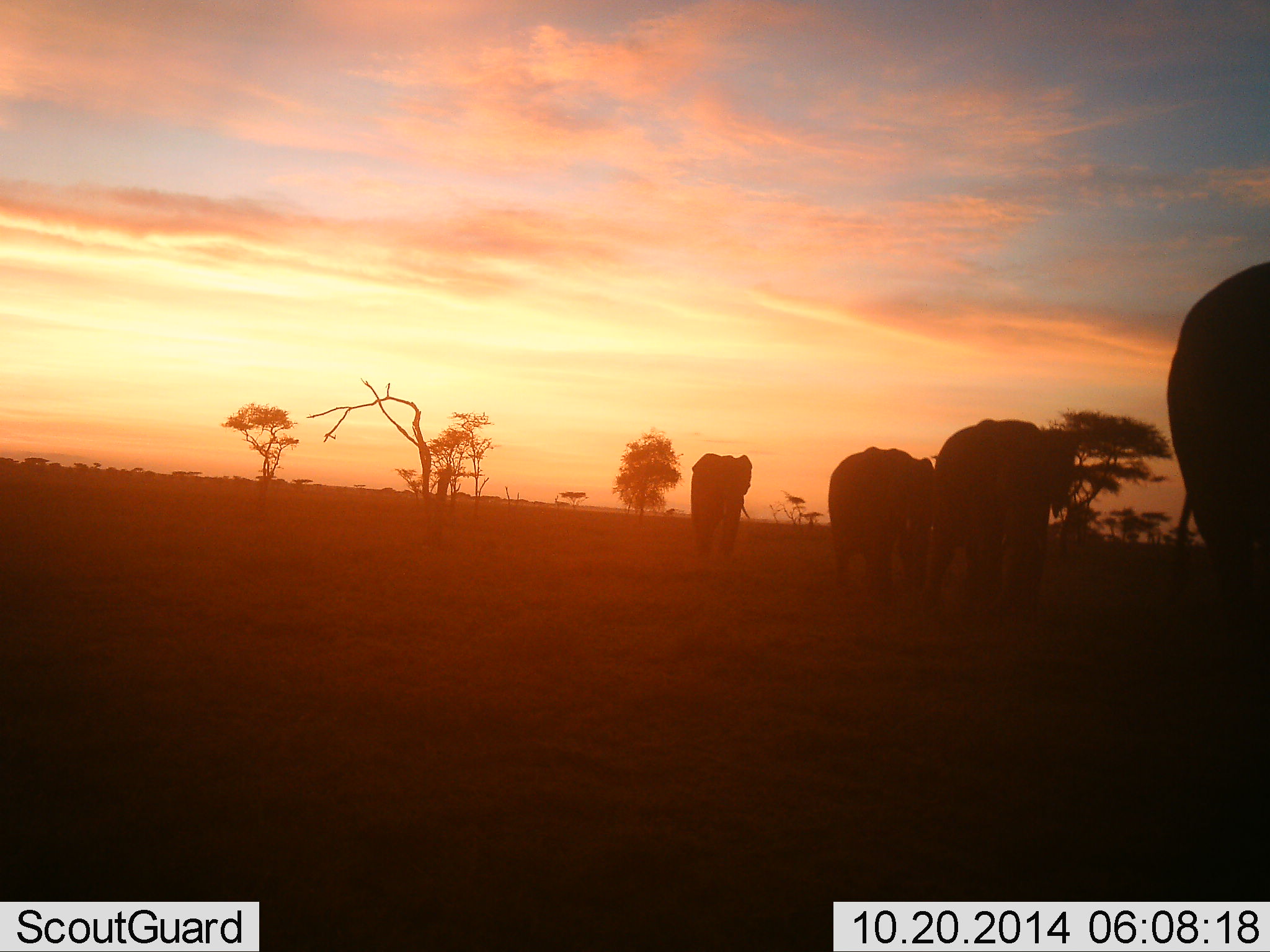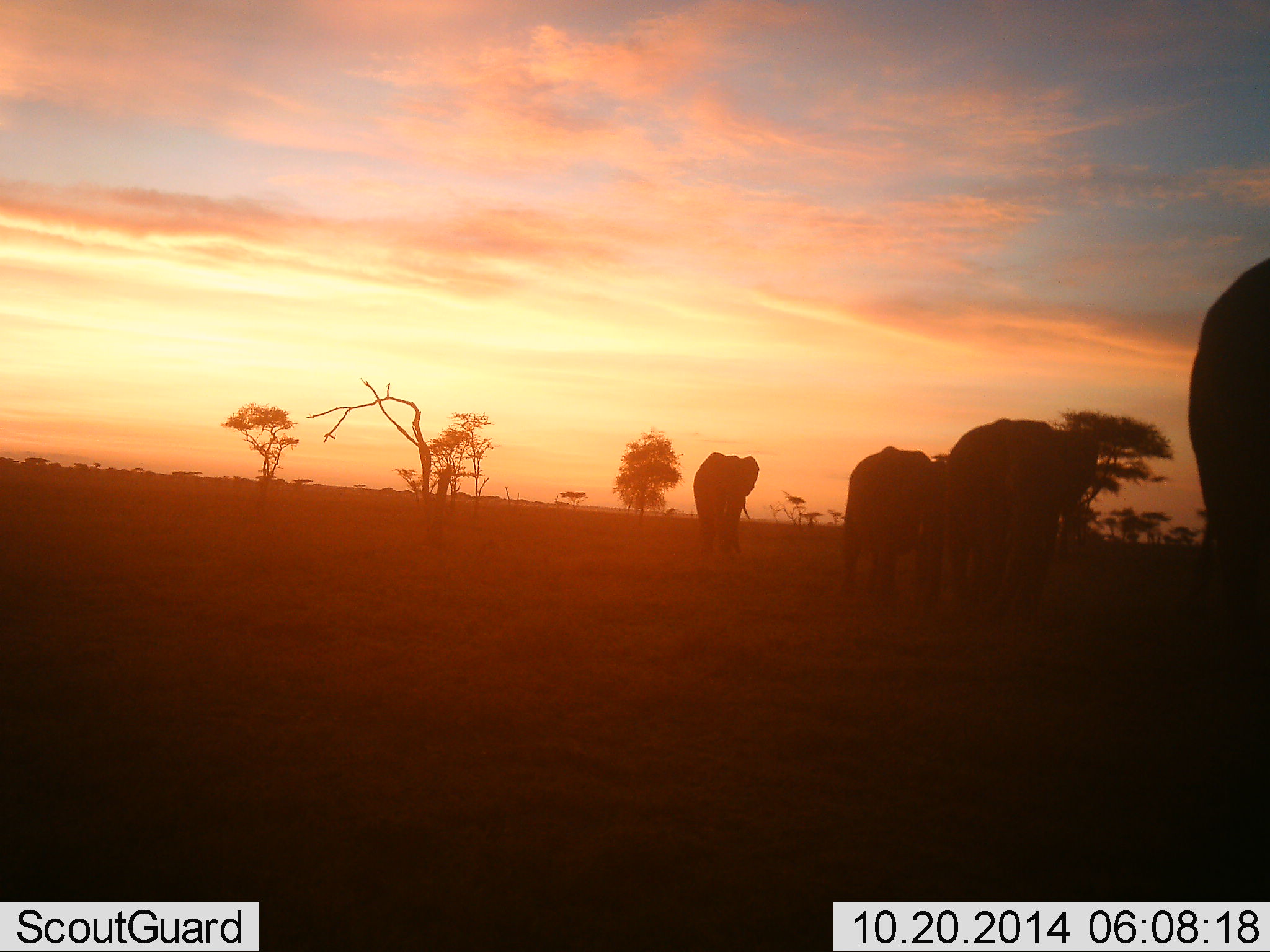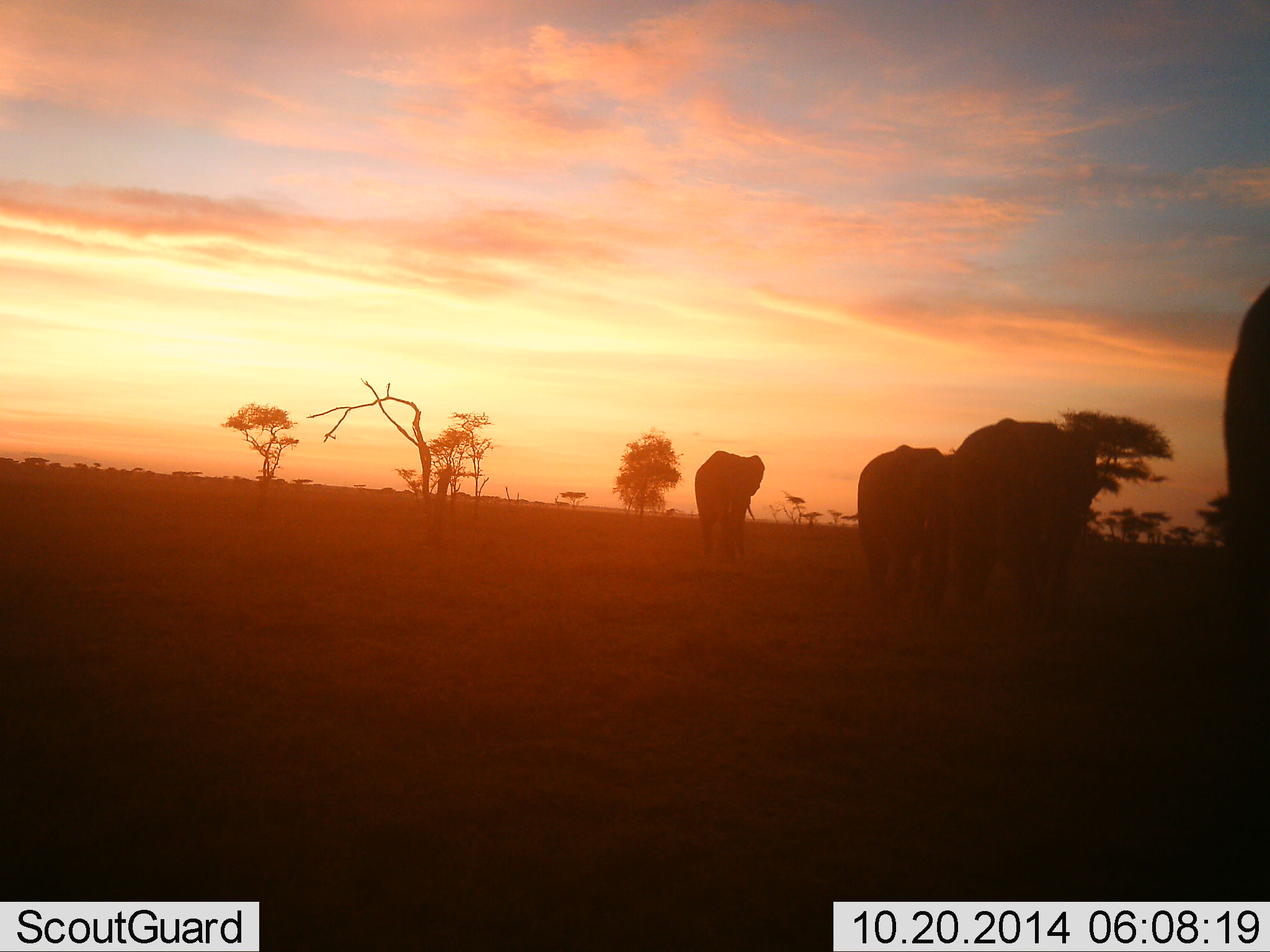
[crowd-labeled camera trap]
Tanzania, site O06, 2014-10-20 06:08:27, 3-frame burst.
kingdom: Animalia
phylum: Chordata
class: Mammalia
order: Proboscidea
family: Elephantidae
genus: Loxodonta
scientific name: Loxodonta africana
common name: african bush elephant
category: elephant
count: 4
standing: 20%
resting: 0%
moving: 90%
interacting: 0%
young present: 0%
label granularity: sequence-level